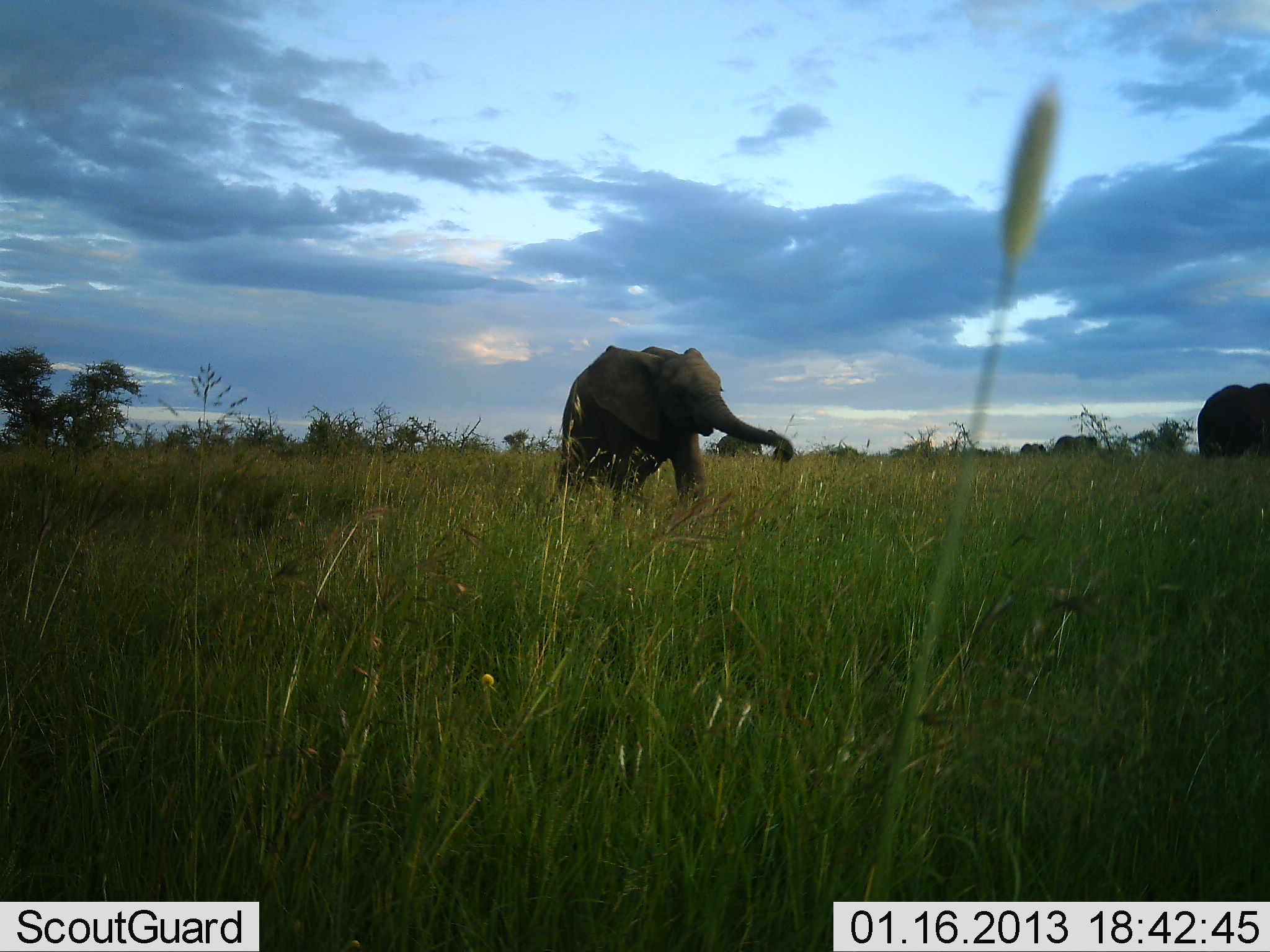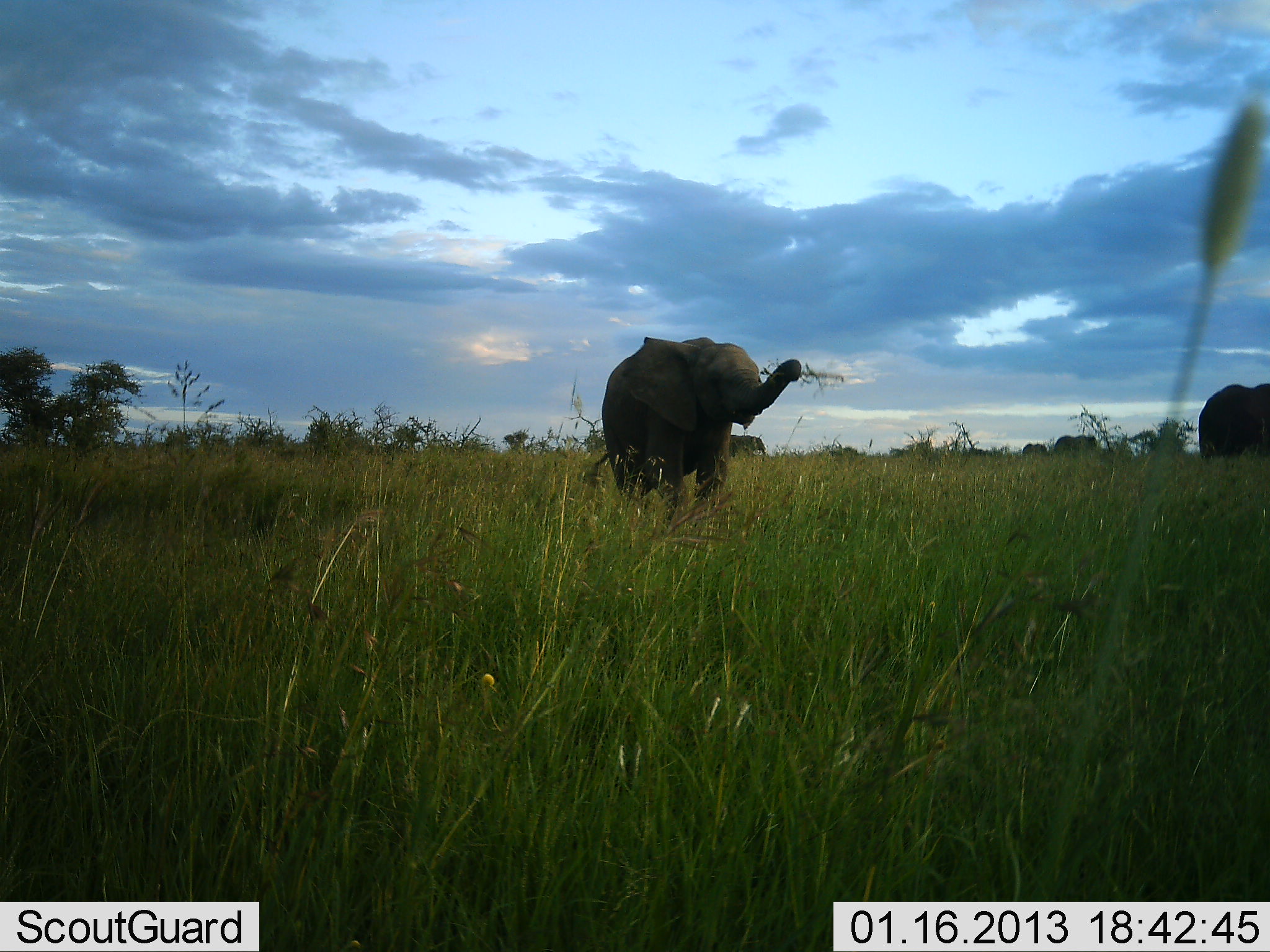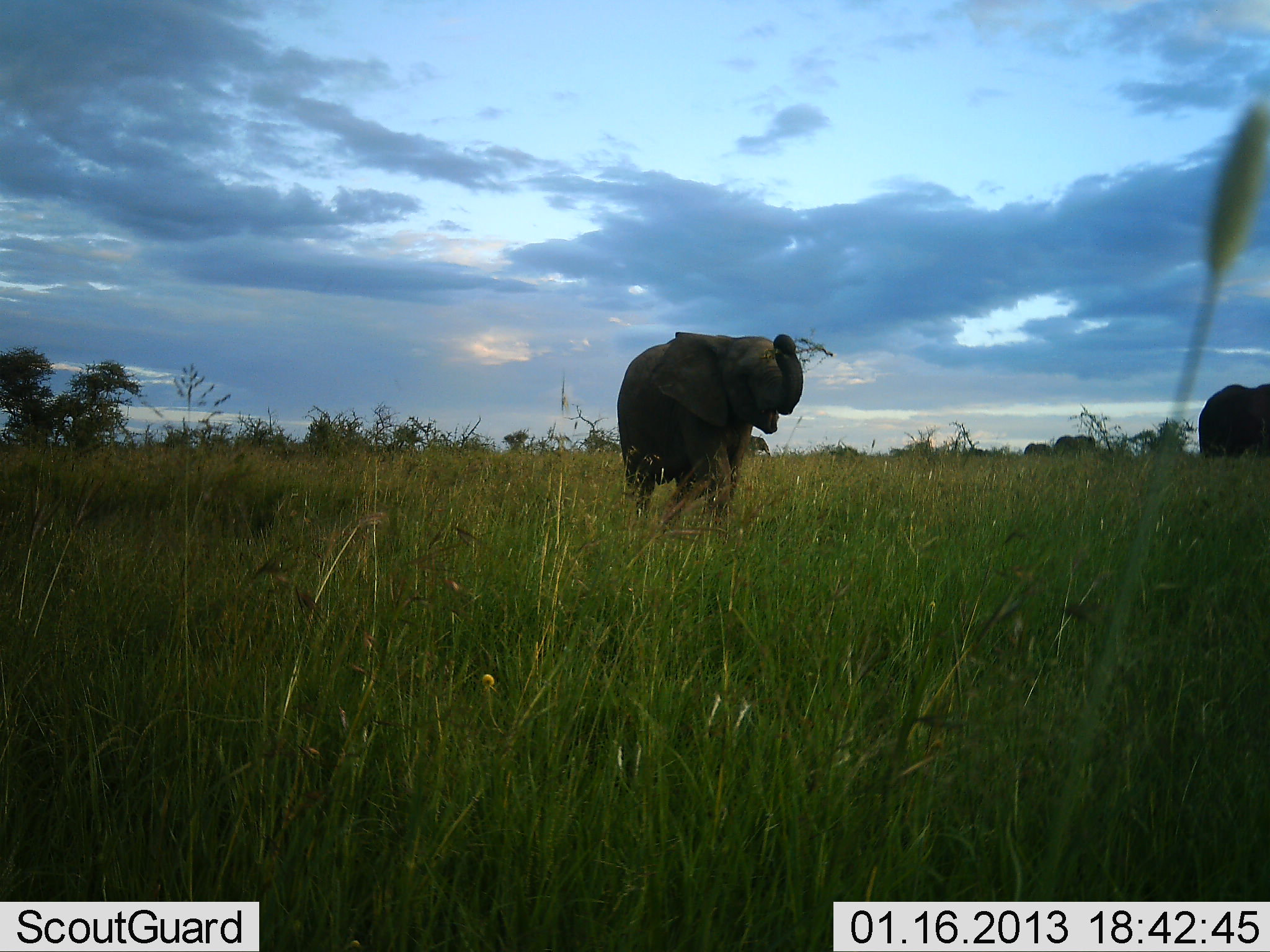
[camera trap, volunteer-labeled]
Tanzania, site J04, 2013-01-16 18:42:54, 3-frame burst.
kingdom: Animalia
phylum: Chordata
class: Mammalia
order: Proboscidea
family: Elephantidae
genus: Loxodonta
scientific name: Loxodonta africana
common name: african bush elephant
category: elephant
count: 2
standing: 39%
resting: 0%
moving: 64%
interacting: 3%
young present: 19%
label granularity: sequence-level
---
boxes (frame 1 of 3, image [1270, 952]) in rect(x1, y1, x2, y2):
animal: rect(554, 343, 793, 516); rect(1198, 384, 1270, 456)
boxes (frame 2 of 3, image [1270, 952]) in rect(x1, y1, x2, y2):
animal: rect(588, 336, 801, 506); rect(1199, 382, 1270, 456)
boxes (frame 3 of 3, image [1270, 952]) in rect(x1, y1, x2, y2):
animal: rect(617, 332, 803, 513); rect(1198, 384, 1270, 457)